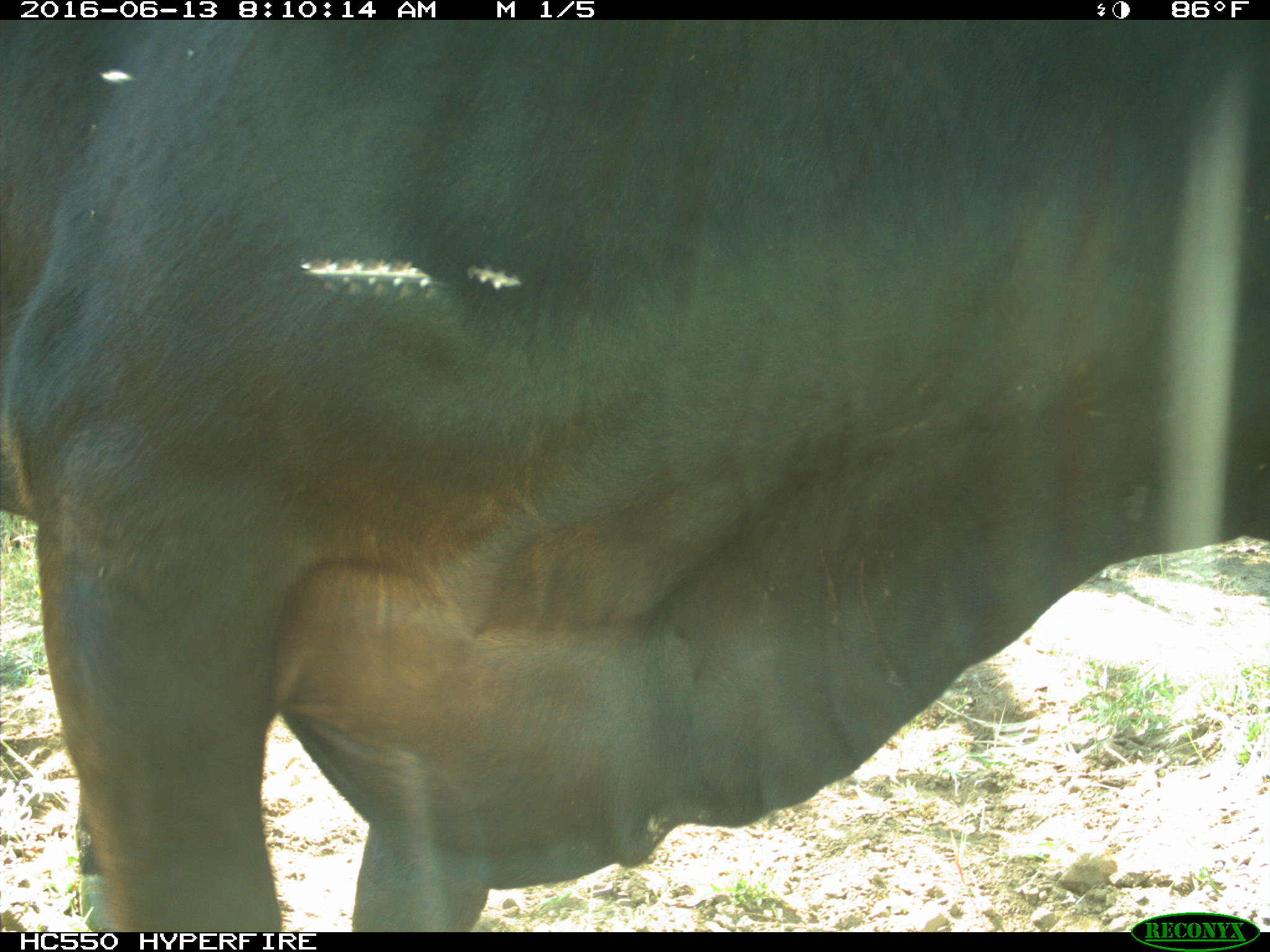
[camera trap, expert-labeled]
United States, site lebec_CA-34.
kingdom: Animalia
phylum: Chordata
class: Mammalia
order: Artiodactyla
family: Bovidae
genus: Bos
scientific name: Bos taurus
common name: domestic cow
Bos taurus (domestic cow).